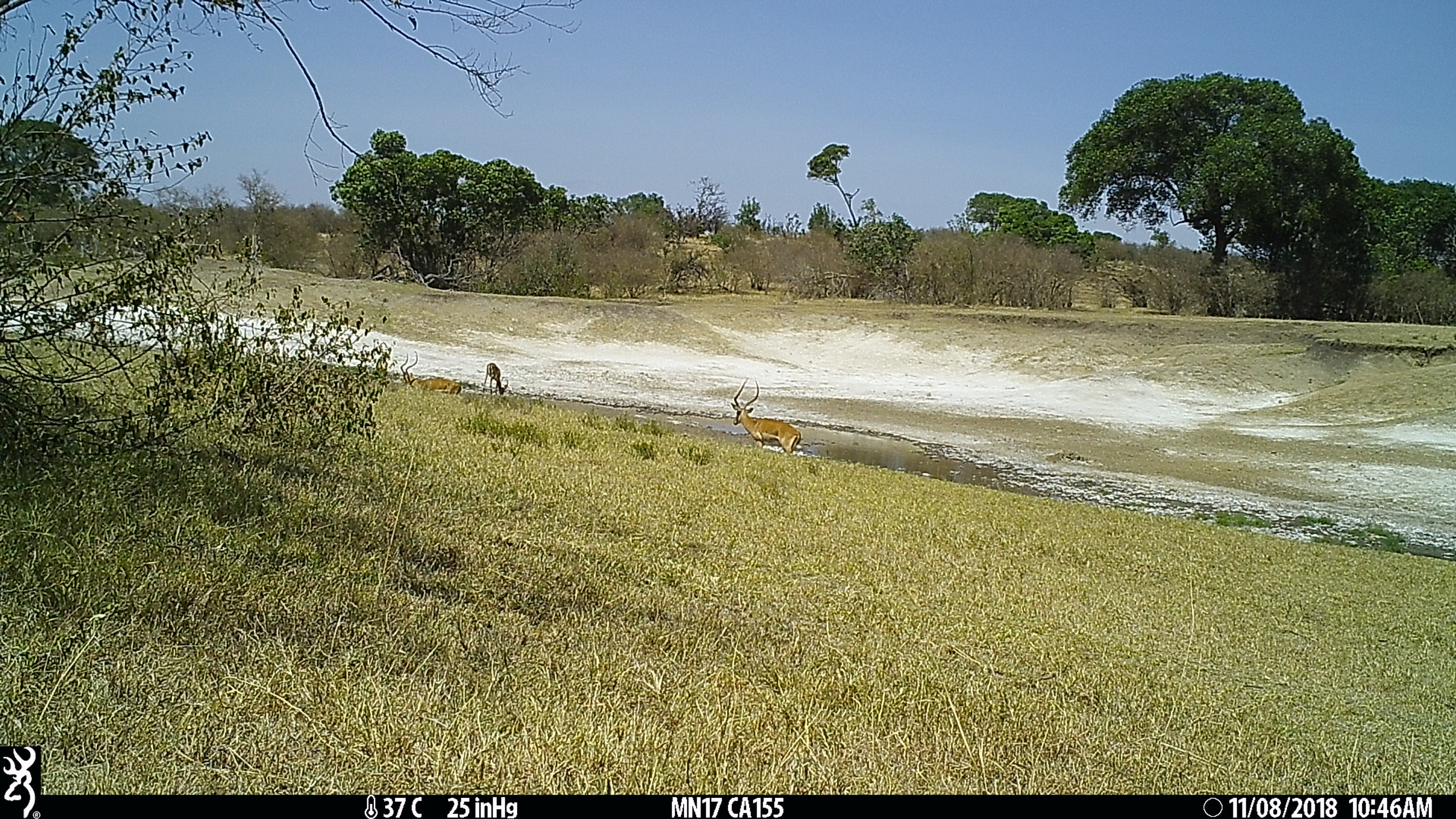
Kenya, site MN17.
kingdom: Animalia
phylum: Chordata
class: Mammalia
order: Artiodactyla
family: Bovidae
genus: Aepyceros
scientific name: Aepyceros melampus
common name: impala